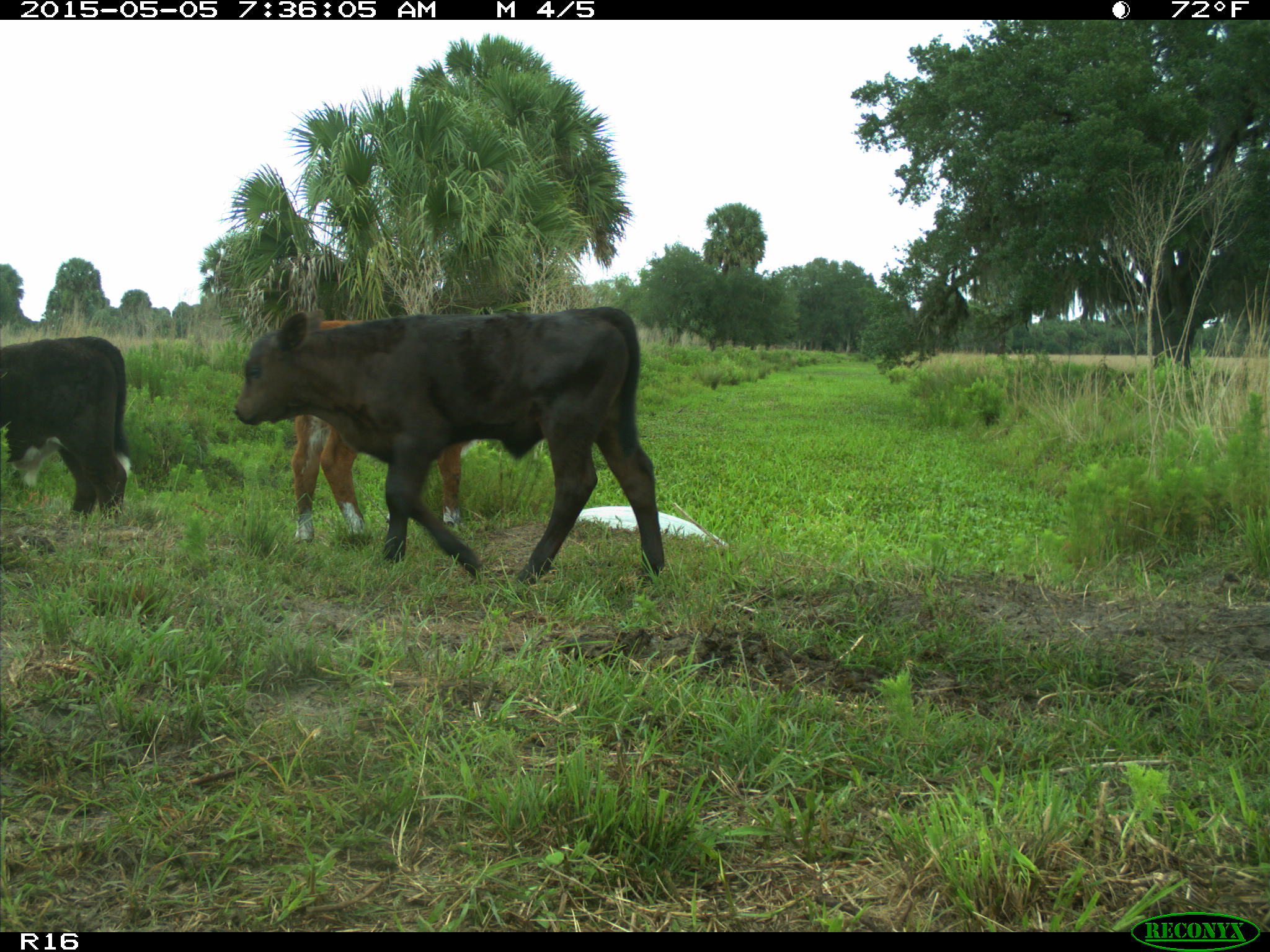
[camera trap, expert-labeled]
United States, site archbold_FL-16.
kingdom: Animalia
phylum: Chordata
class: Mammalia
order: Artiodactyla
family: Bovidae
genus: Bos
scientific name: Bos taurus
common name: domestic cow